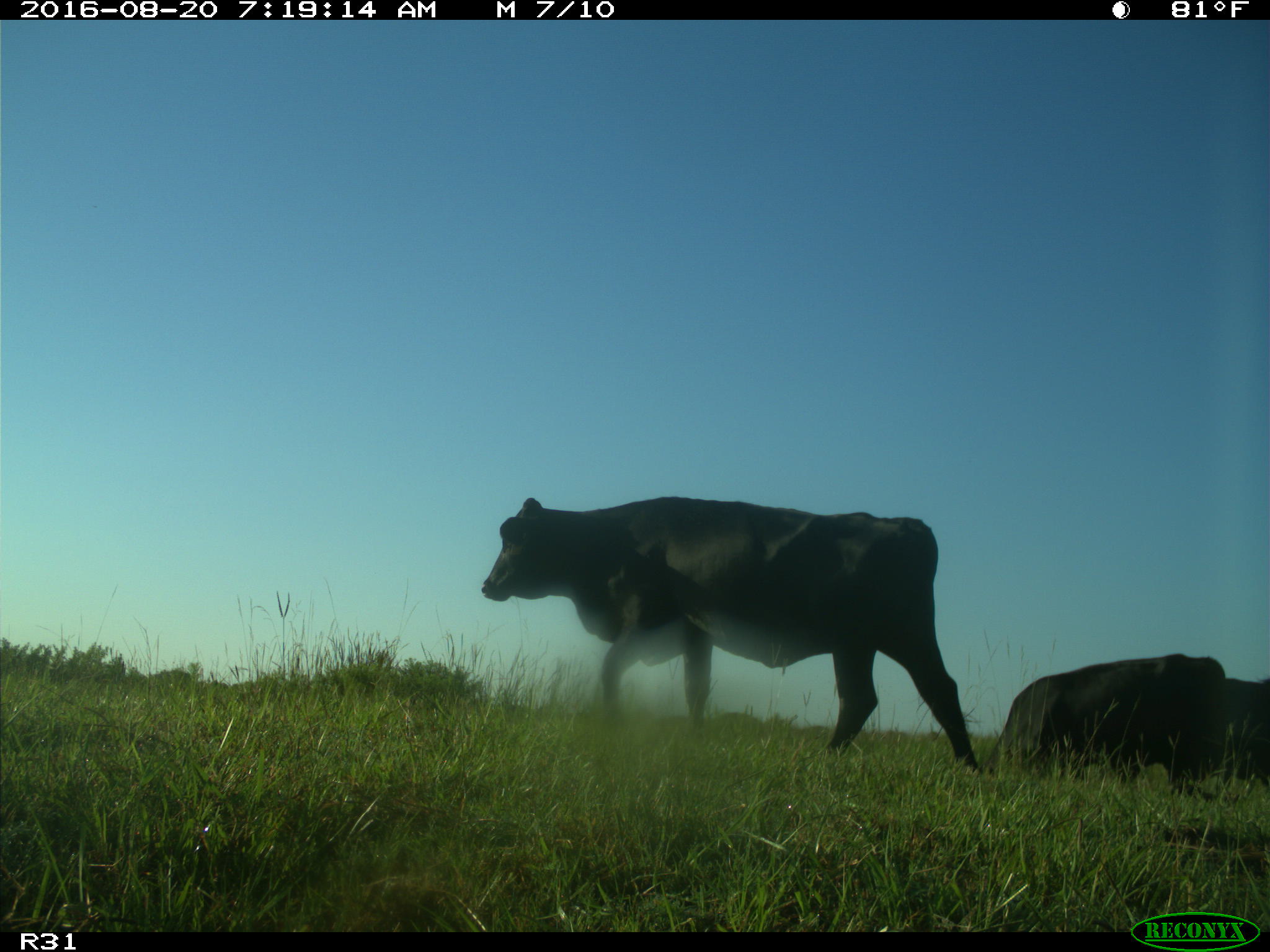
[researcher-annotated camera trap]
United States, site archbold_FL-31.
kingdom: Animalia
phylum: Chordata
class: Mammalia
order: Artiodactyla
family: Bovidae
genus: Bos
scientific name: Bos taurus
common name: domestic cow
Bos taurus (domestic cow).